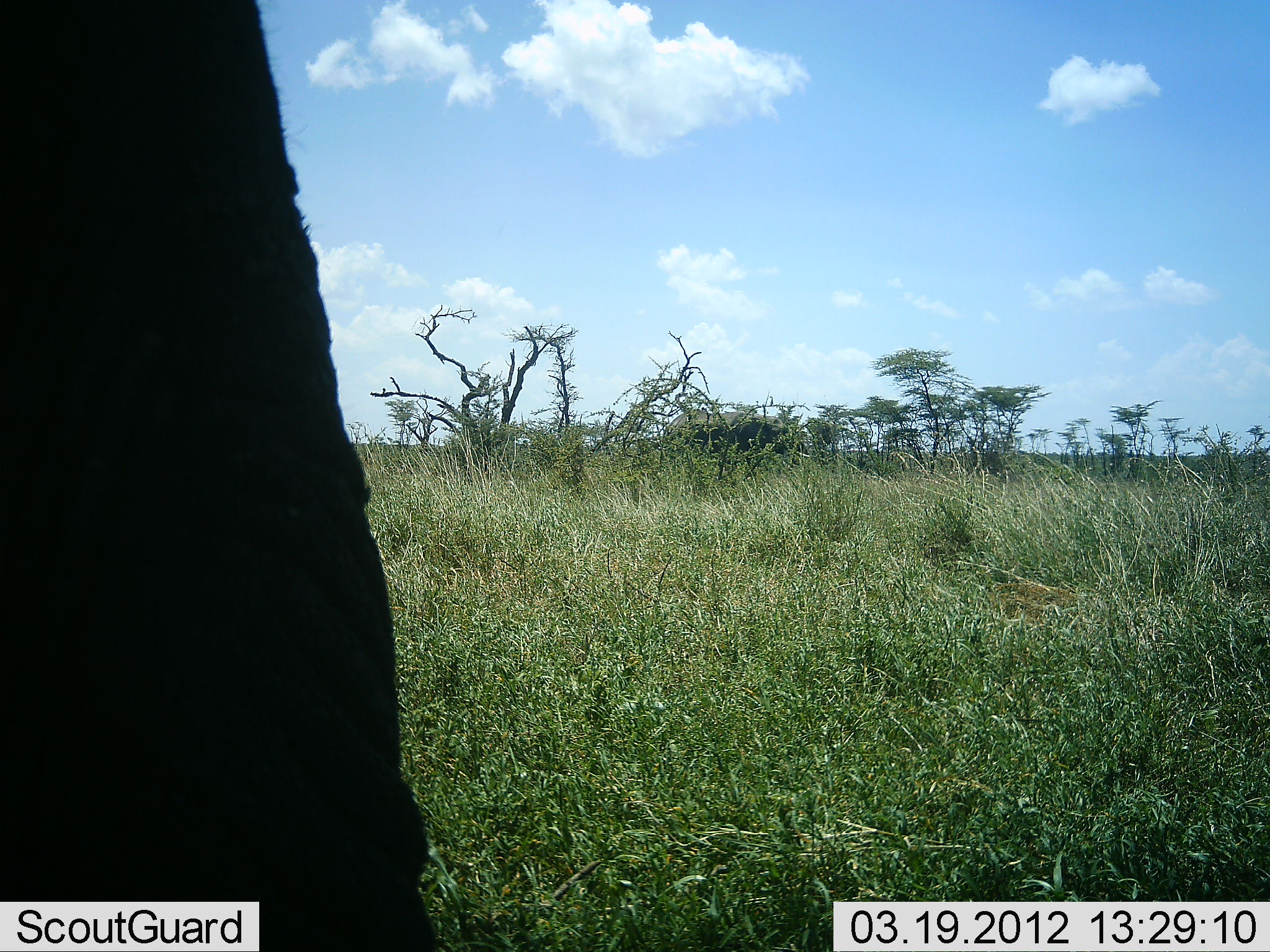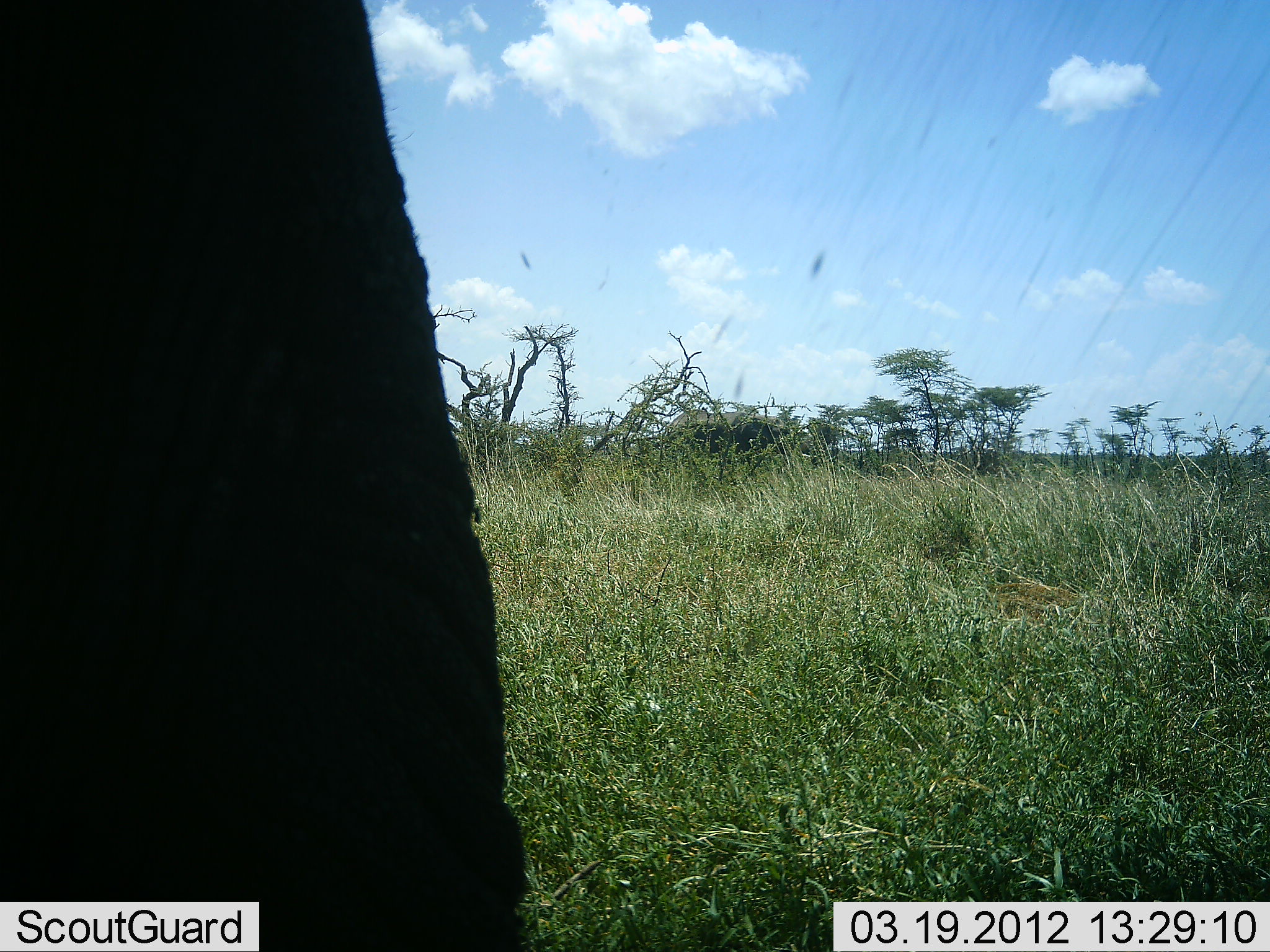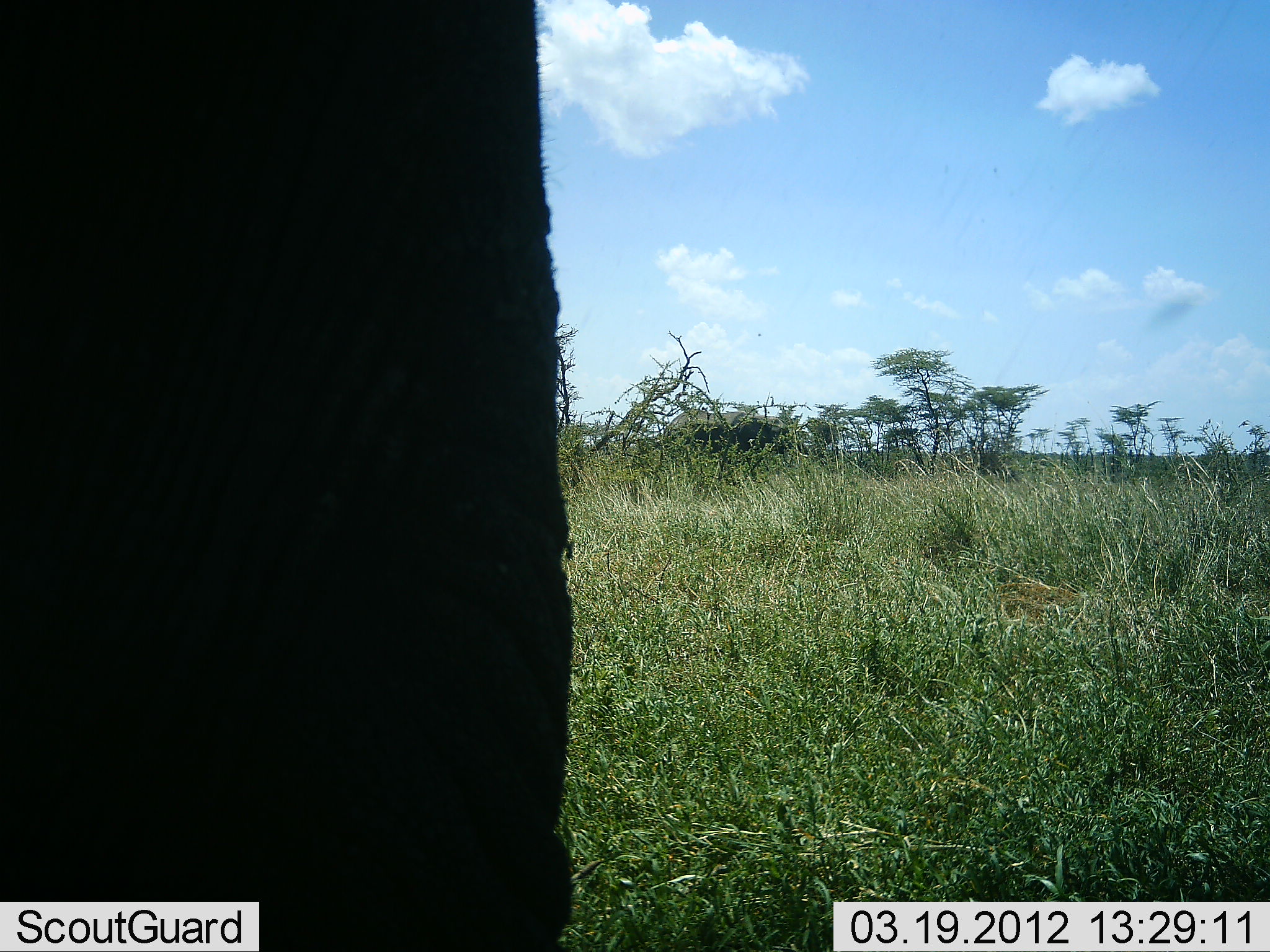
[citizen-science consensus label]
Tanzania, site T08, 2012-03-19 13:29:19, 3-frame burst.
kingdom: Animalia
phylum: Chordata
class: Mammalia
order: Proboscidea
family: Elephantidae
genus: Loxodonta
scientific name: Loxodonta africana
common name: african bush elephant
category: elephant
Elephant (african bush elephant) (Loxodonta africana), count 1. Behavior (volunteer vote fractions): standing 40%, resting 0%, moving 60%, interacting 0%. Young present (vote fraction): 0%. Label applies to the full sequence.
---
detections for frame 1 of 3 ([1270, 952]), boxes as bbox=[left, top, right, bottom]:
animal: bbox=[1, 1, 452, 952]; bbox=[660, 410, 802, 467]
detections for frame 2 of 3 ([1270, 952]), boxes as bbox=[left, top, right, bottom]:
animal: bbox=[1, 1, 533, 952]; bbox=[660, 409, 815, 465]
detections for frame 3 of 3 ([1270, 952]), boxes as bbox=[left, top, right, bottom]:
animal: bbox=[0, 1, 573, 951]; bbox=[654, 407, 818, 477]